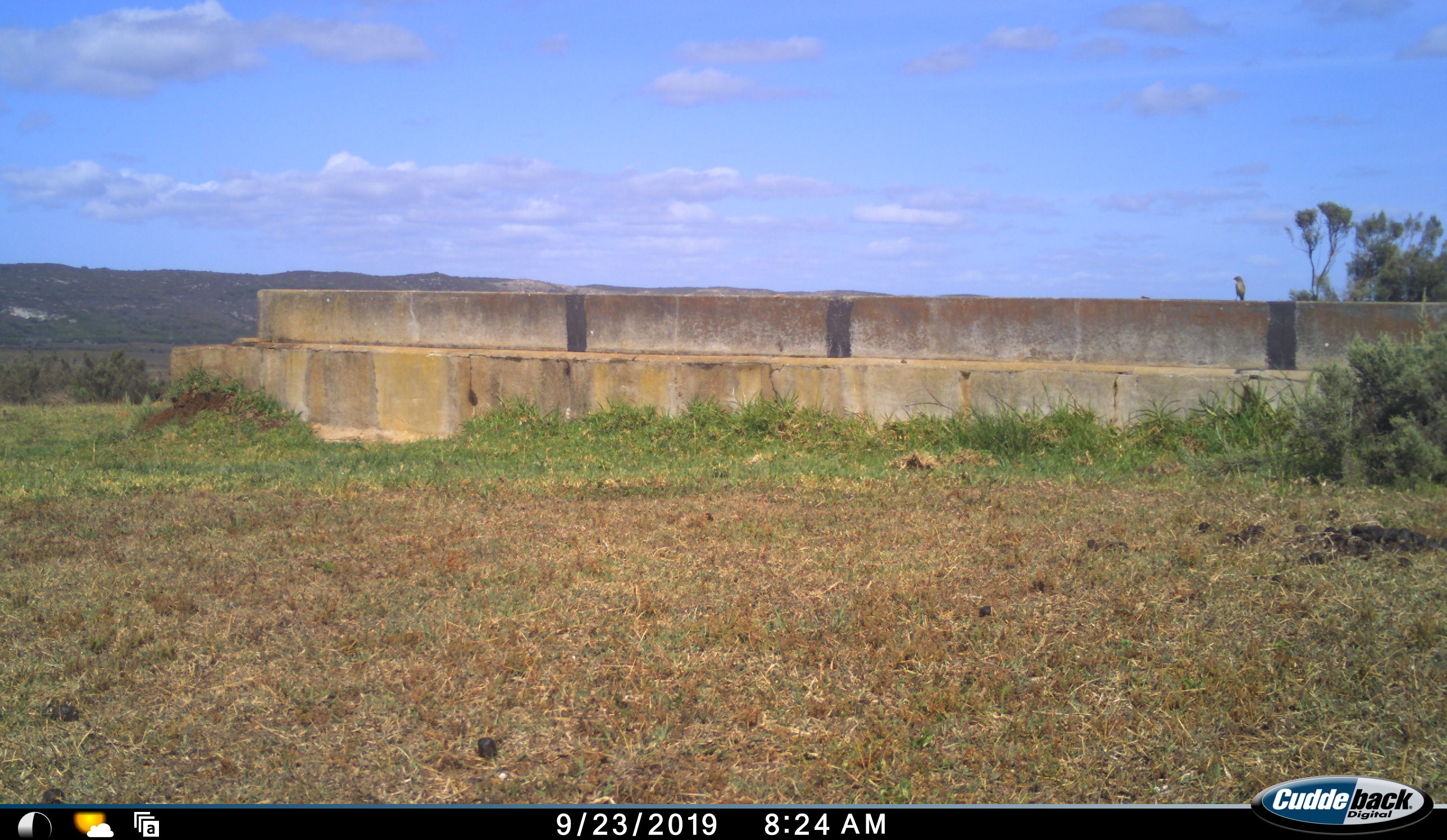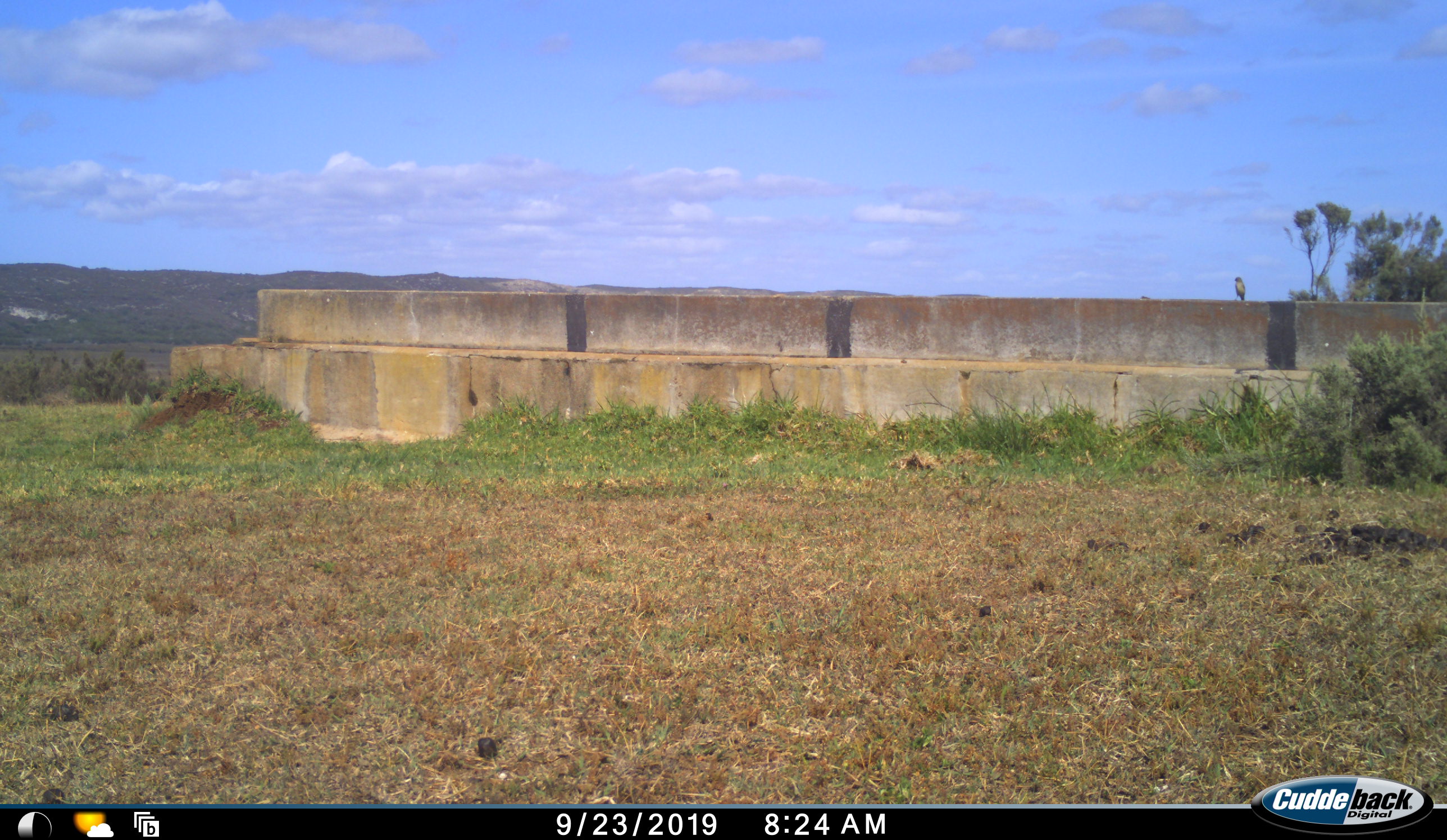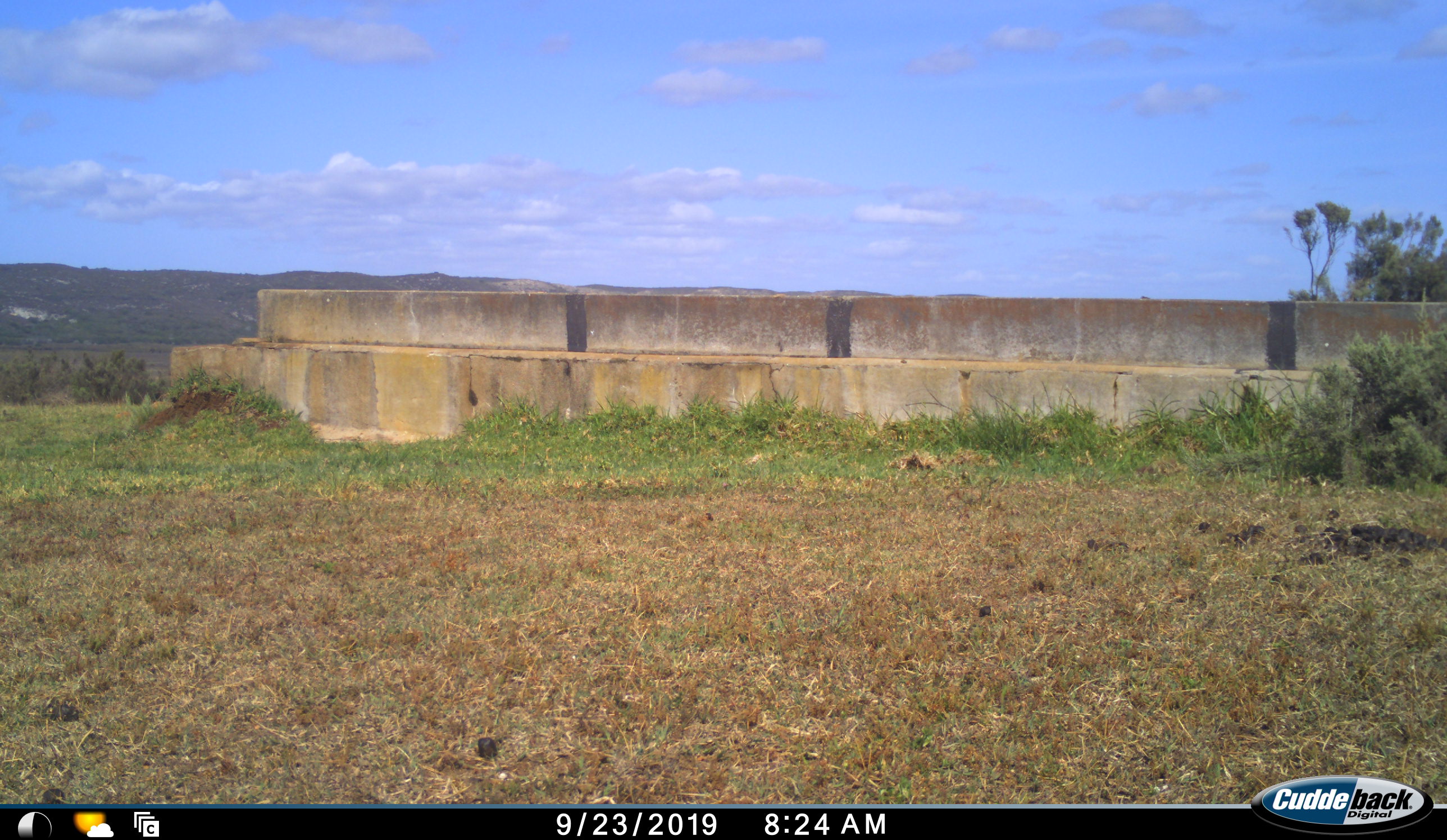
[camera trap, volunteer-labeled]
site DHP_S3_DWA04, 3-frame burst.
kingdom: Animalia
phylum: Chordata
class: Aves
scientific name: Aves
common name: bird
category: birdother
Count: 1.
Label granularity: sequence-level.